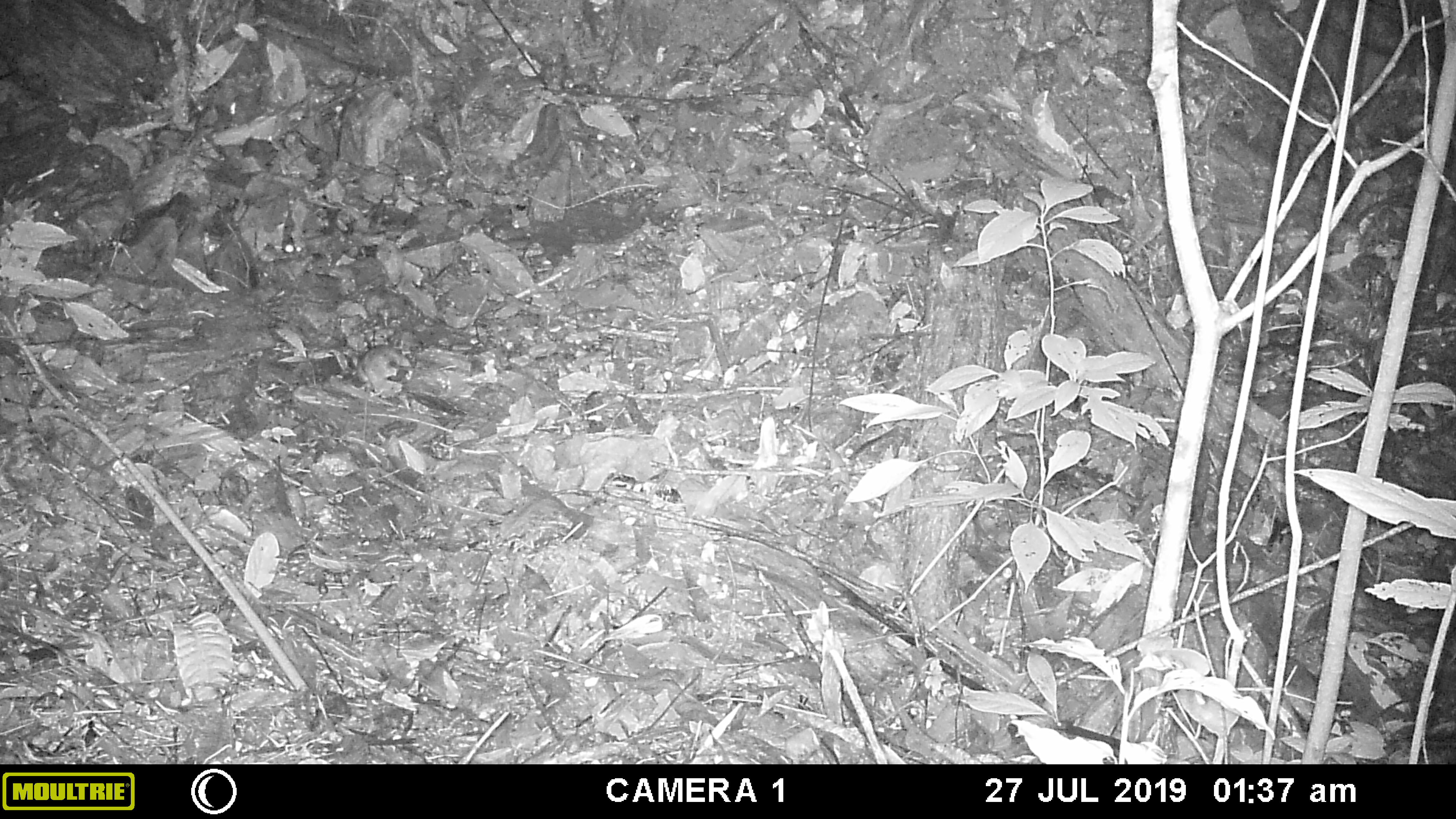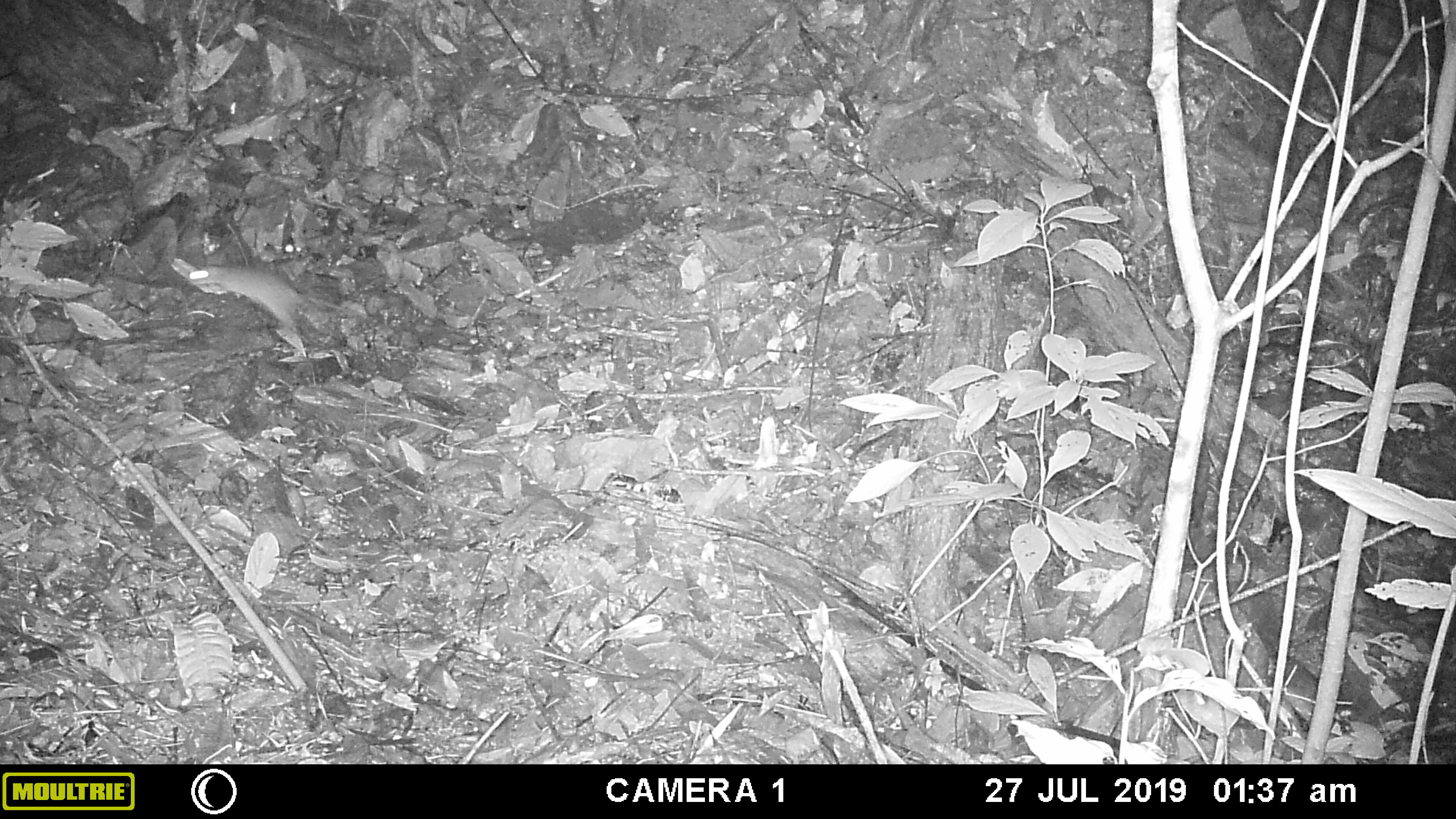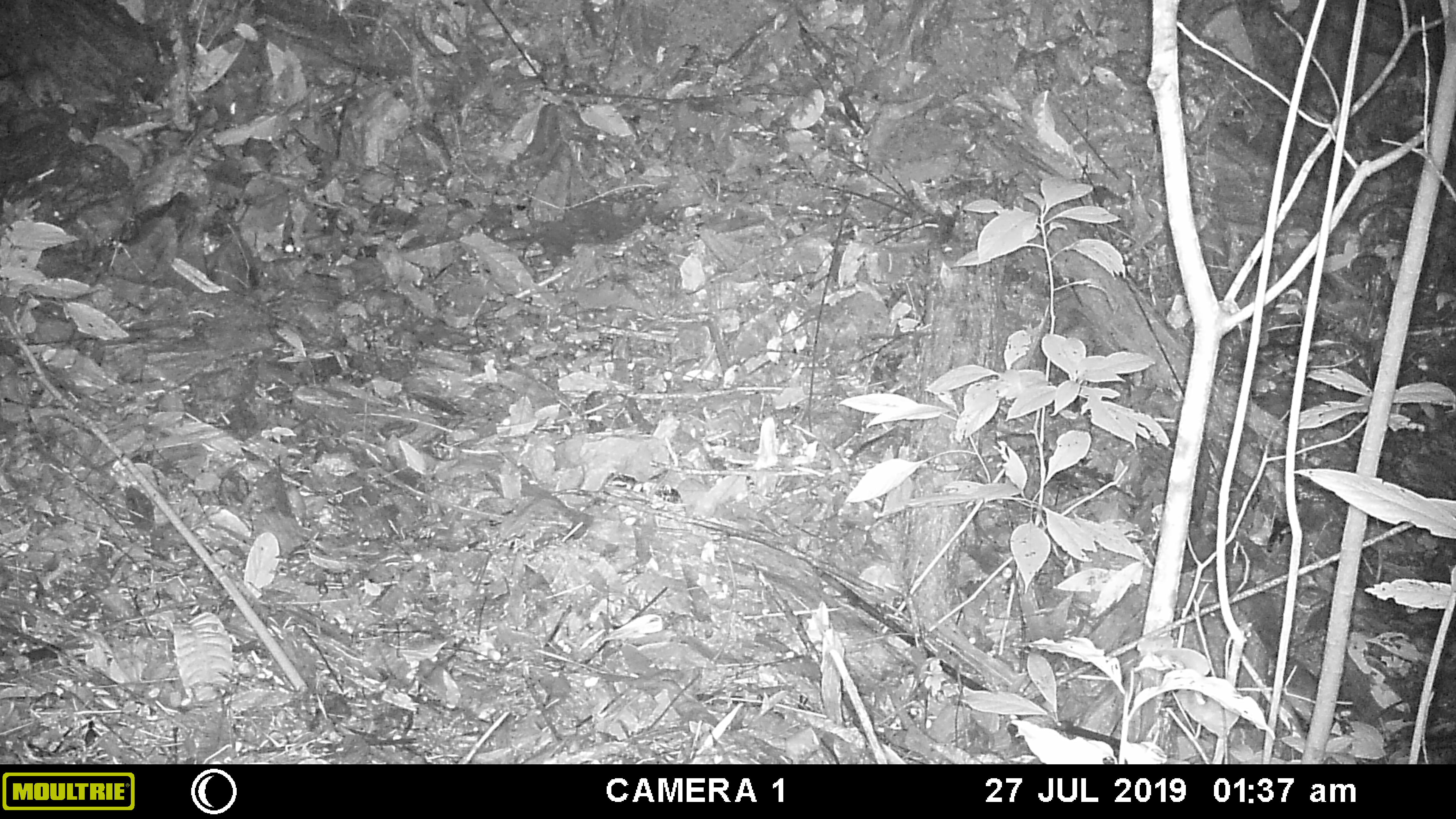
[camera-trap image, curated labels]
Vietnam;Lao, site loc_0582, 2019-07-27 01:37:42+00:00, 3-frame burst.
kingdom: Animalia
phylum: Chordata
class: Mammalia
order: Carnivora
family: Mustelidae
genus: Melogale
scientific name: Melogale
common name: ferret badger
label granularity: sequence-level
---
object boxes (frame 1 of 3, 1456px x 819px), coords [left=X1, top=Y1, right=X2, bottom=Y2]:
ferret badger: [left=357, top=344, right=412, bottom=393]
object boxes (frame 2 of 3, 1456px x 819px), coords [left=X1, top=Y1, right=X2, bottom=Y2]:
ferret badger: [left=187, top=263, right=302, bottom=332]